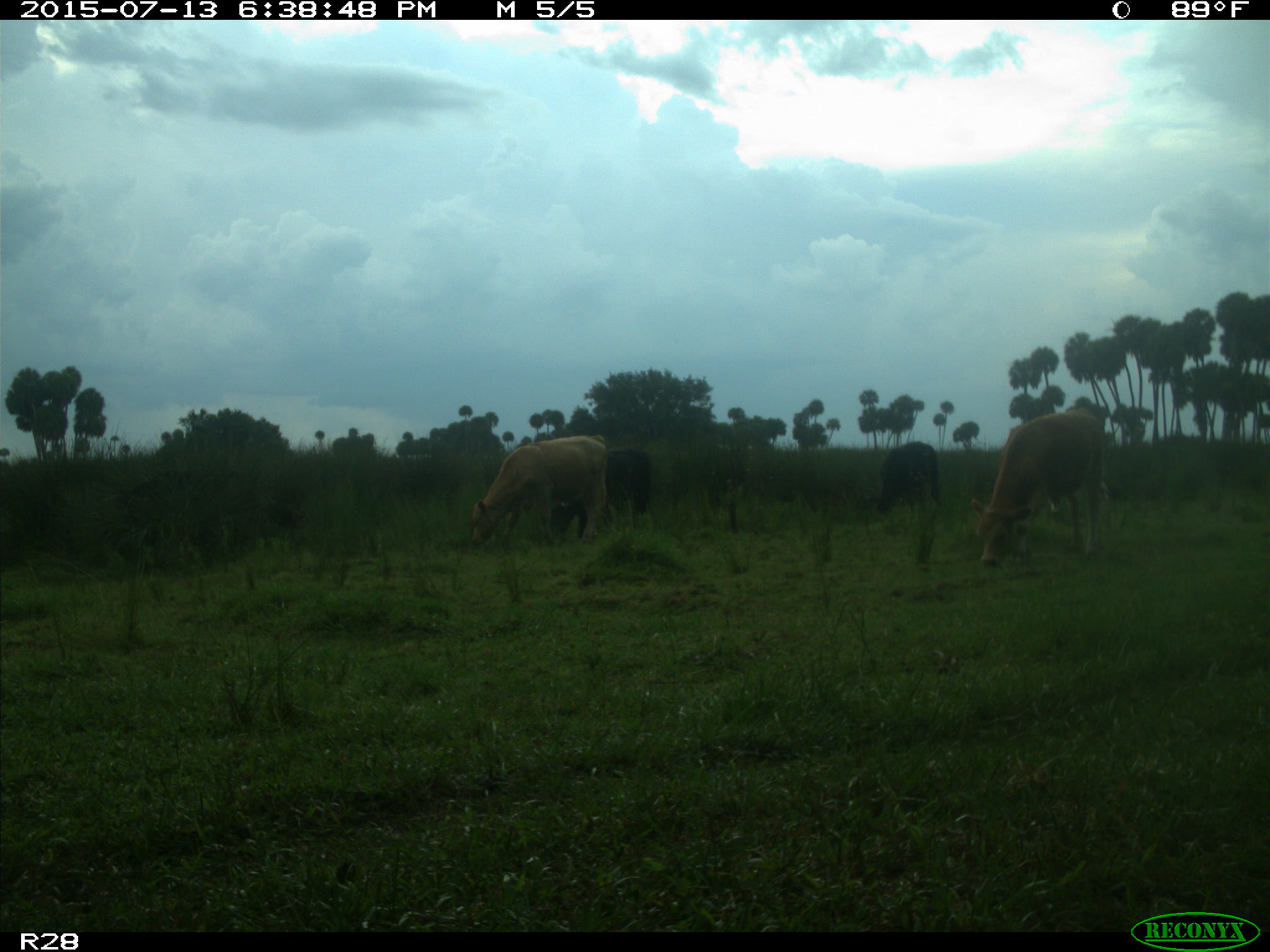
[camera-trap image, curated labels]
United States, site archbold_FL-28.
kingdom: Animalia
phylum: Chordata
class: Mammalia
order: Artiodactyla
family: Bovidae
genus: Bos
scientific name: Bos taurus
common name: domestic cow